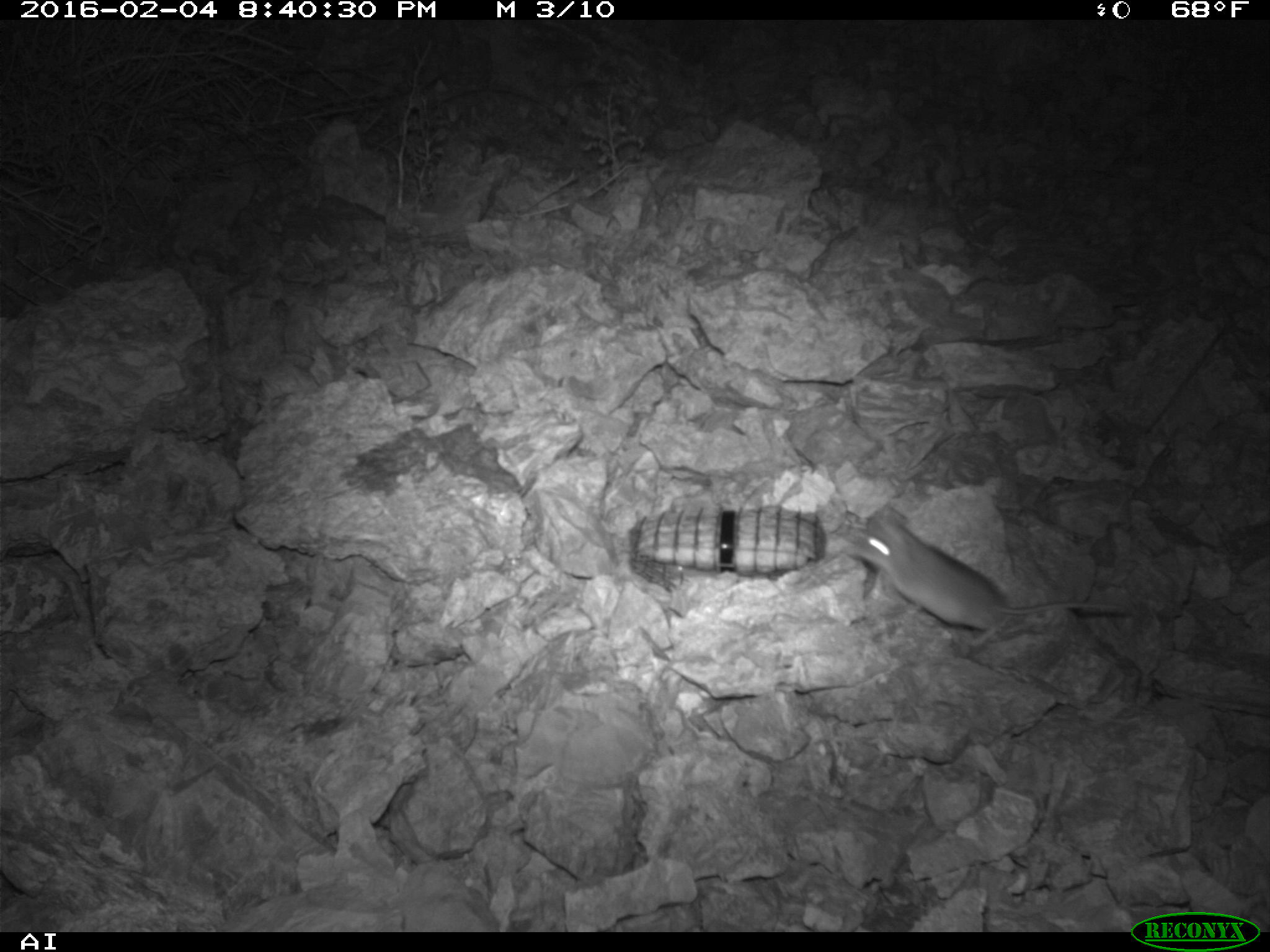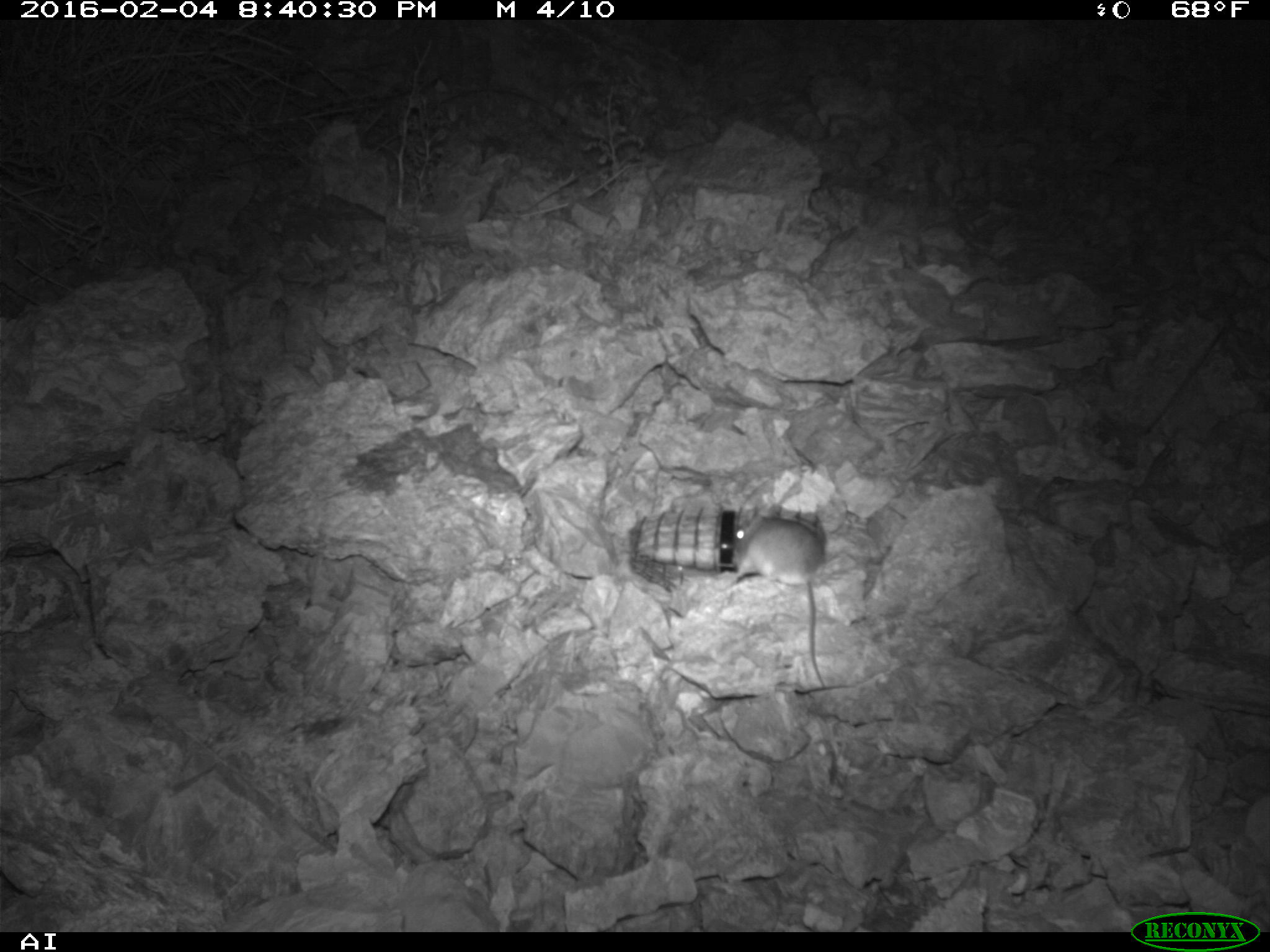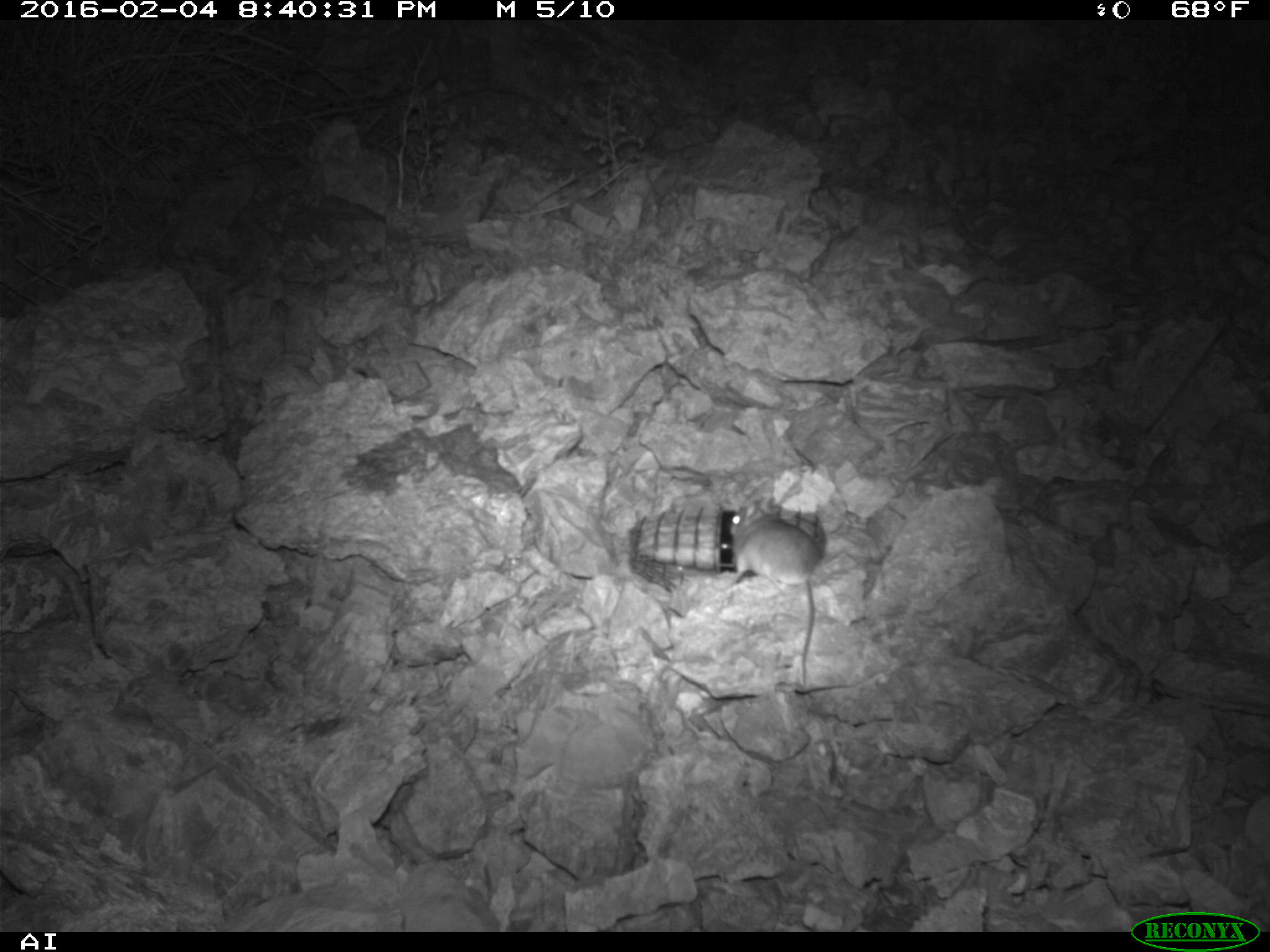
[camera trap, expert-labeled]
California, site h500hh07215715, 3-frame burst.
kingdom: Animalia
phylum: Chordata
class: Mammalia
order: Rodentia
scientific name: Rodentia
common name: rodent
Rodent (Rodentia).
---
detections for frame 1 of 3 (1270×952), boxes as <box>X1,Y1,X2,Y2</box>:
rodent: <box>846,503,1130,647</box>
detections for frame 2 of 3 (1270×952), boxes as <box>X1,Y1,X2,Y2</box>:
rodent: <box>730,505,825,688</box>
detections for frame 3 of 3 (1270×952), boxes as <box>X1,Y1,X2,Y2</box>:
rodent: <box>727,496,822,685</box>